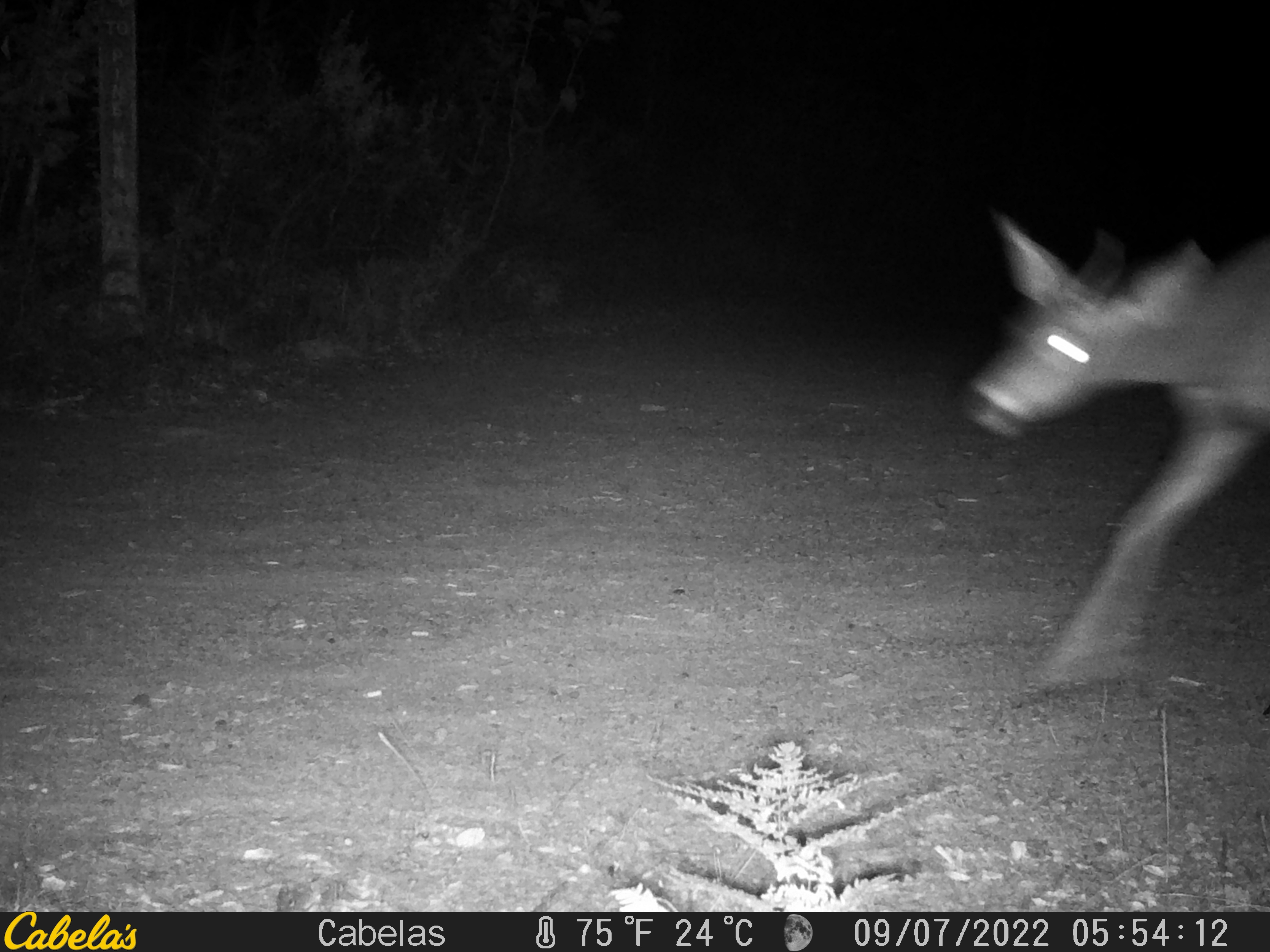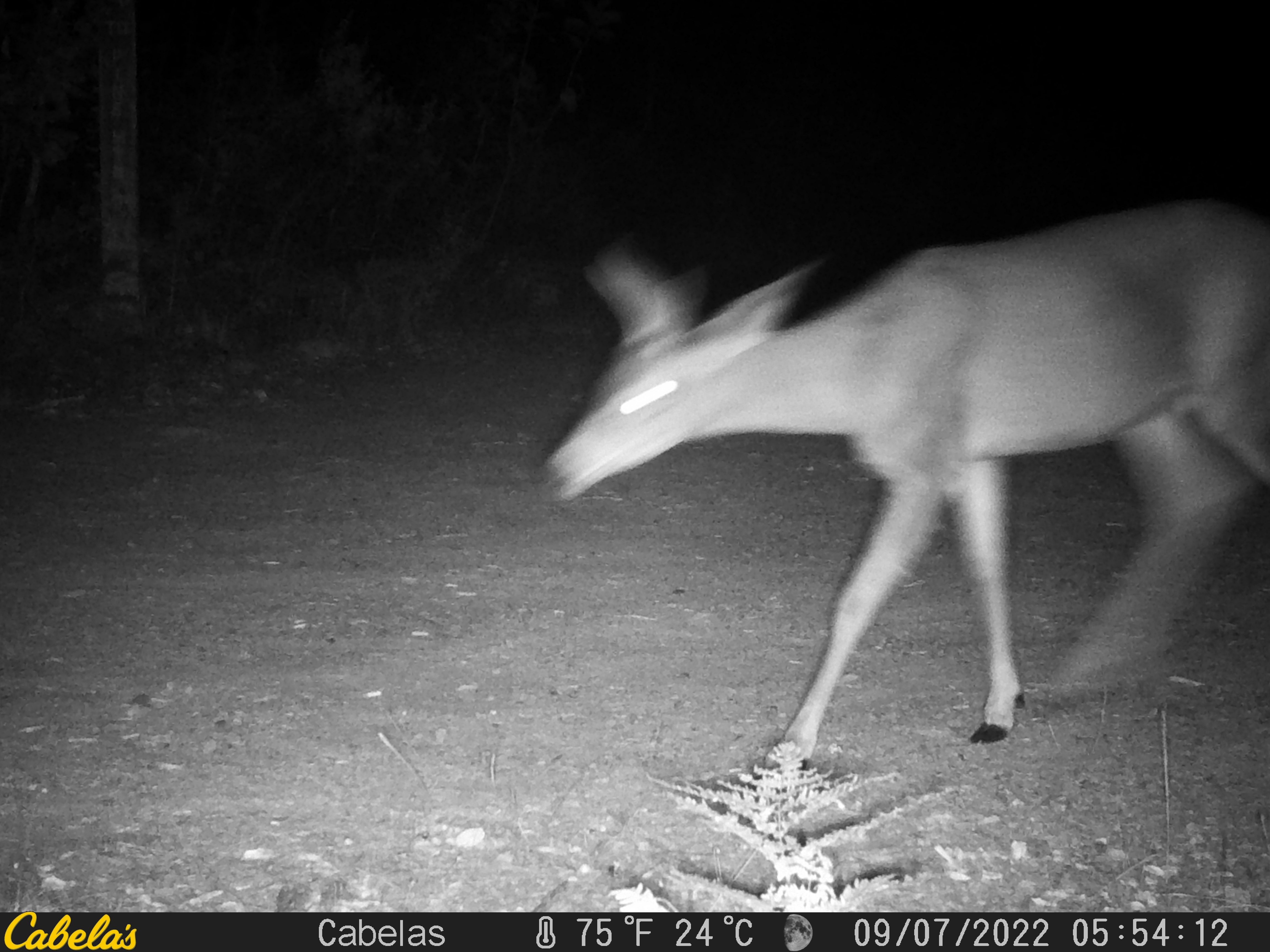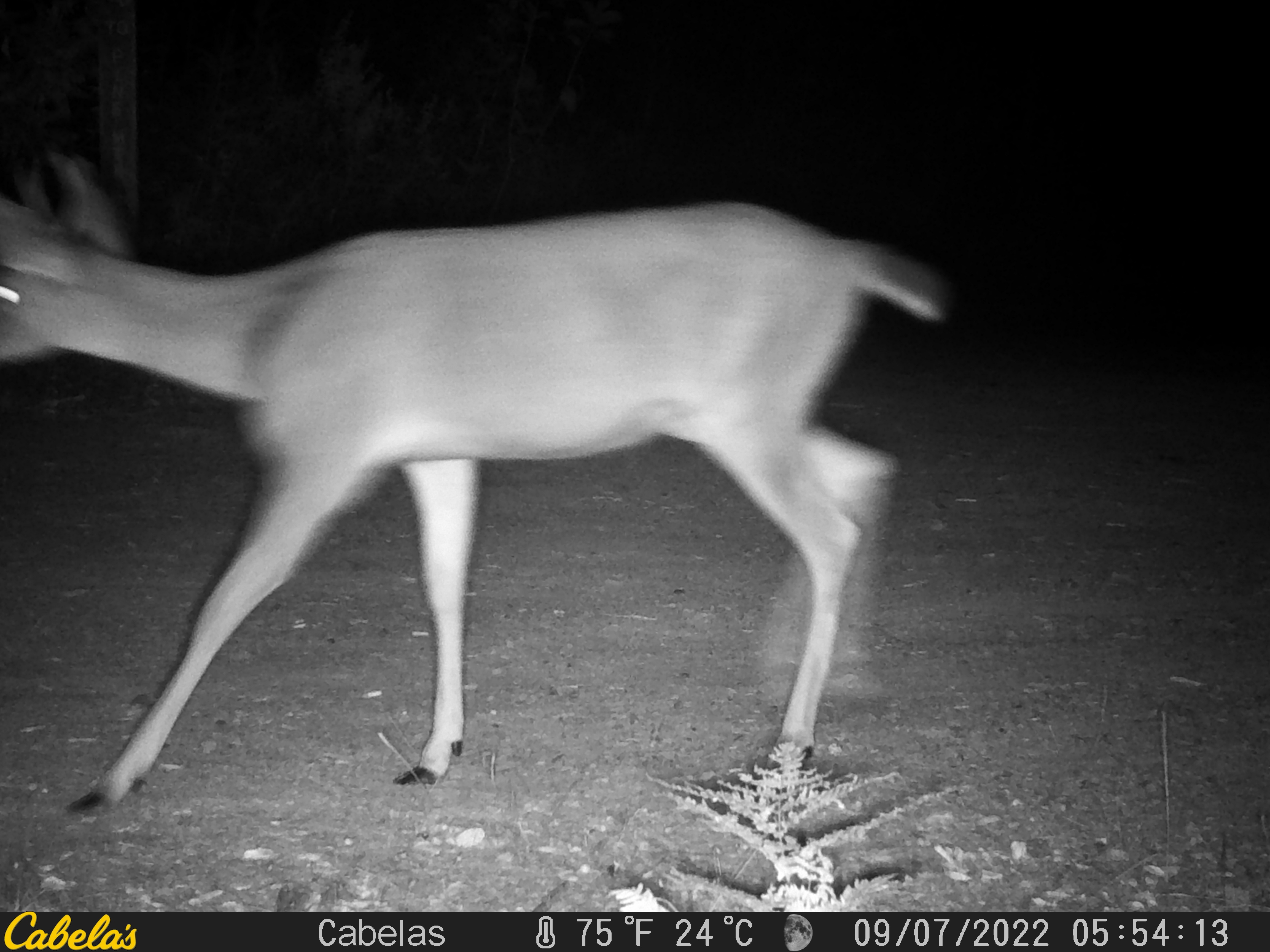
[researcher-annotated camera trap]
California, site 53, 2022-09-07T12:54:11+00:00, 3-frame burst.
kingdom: Animalia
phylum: Chordata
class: Mammalia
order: Artiodactyla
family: Cervidae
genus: Odocoileus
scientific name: Odocoileus hemionus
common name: mule deer